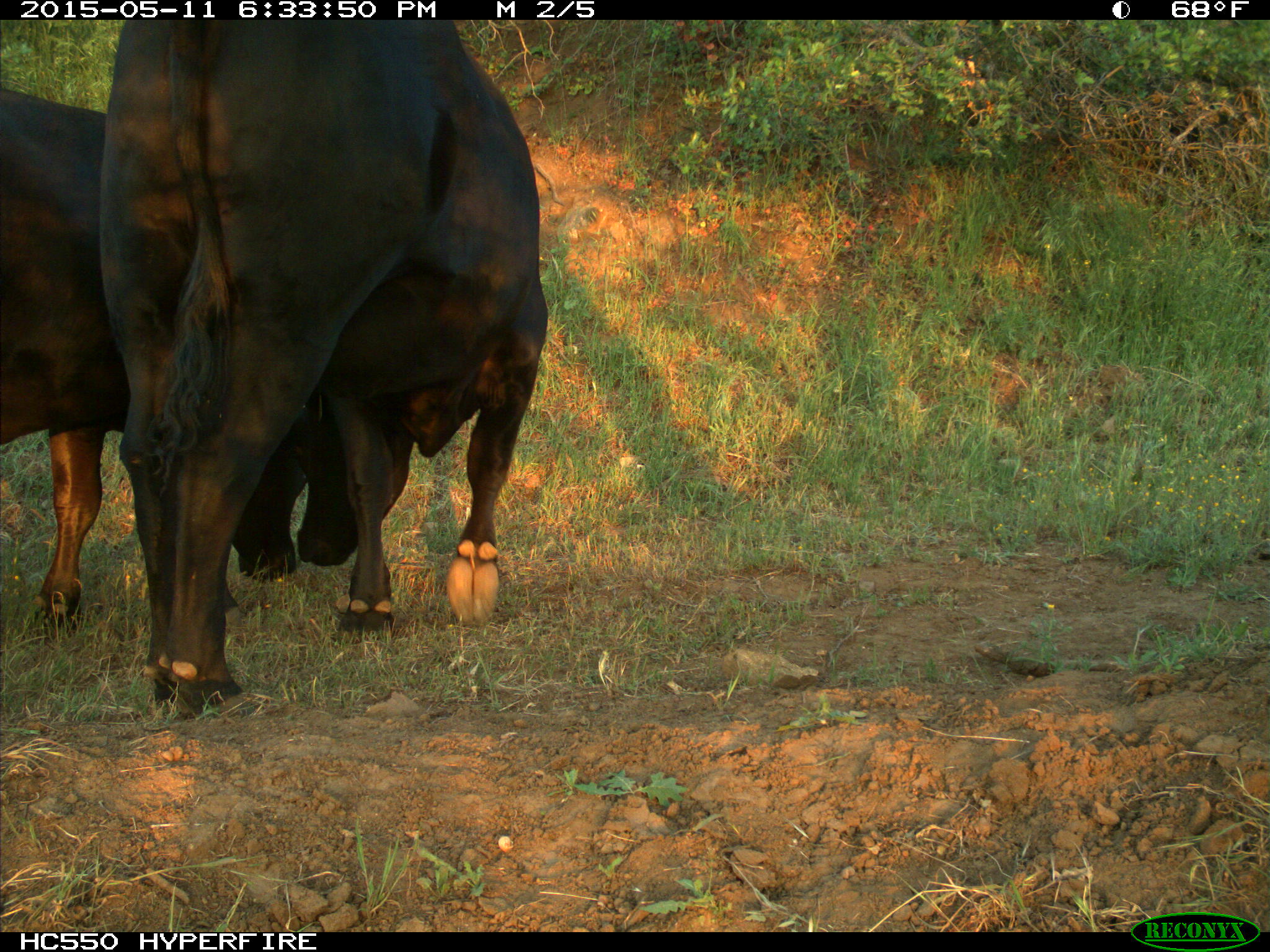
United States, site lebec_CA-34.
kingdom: Animalia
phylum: Chordata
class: Mammalia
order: Artiodactyla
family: Bovidae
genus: Bos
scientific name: Bos taurus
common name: domestic cow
Bos taurus (domestic cow).